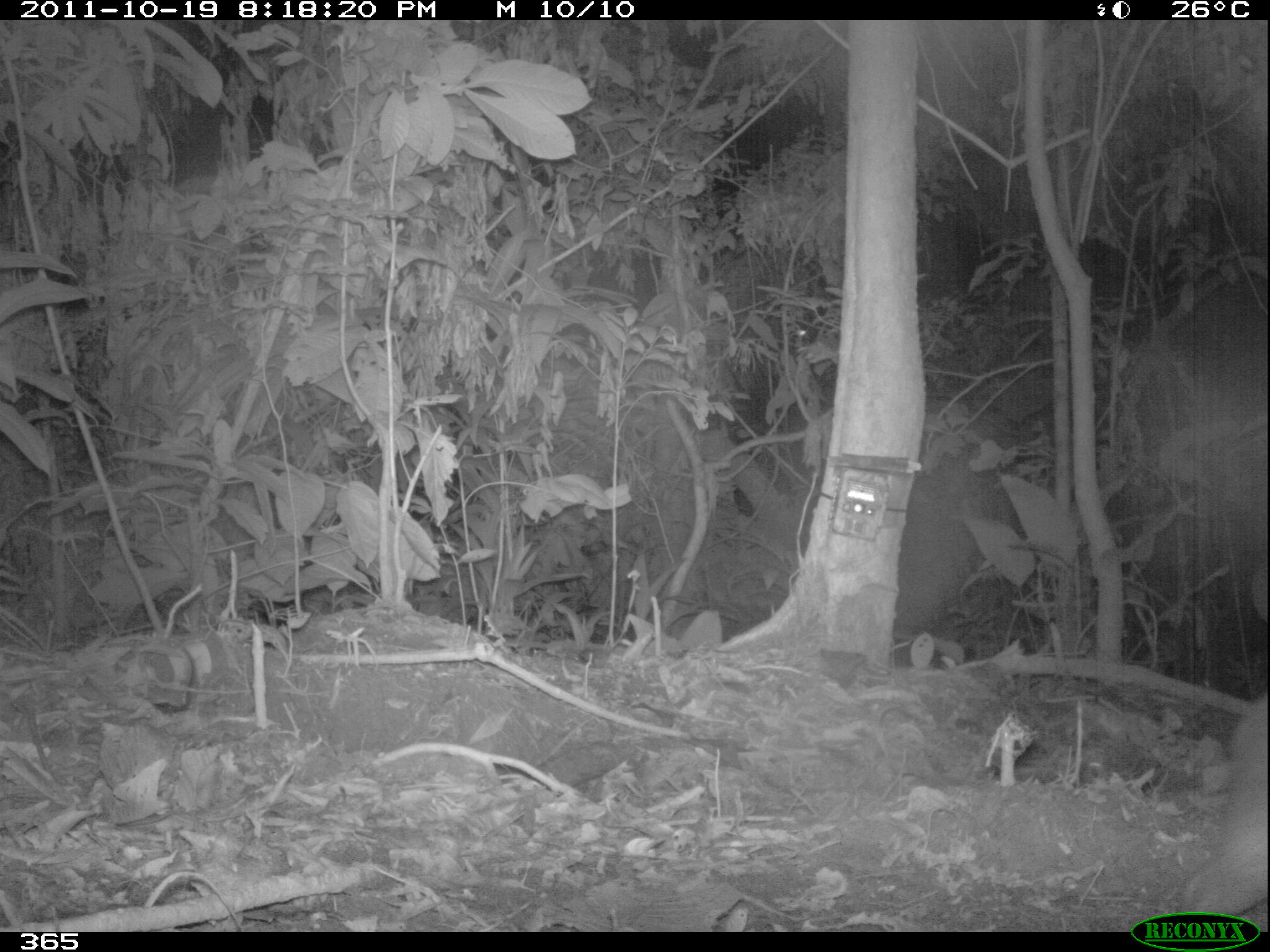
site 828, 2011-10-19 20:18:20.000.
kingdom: Animalia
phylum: Chordata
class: Mammalia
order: Rodentia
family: Cuniculidae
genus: Cuniculus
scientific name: Cuniculus paca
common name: spotted paca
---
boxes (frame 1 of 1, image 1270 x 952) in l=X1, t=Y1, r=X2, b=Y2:
cuniculus paca: l=1176, t=690, r=1267, b=925